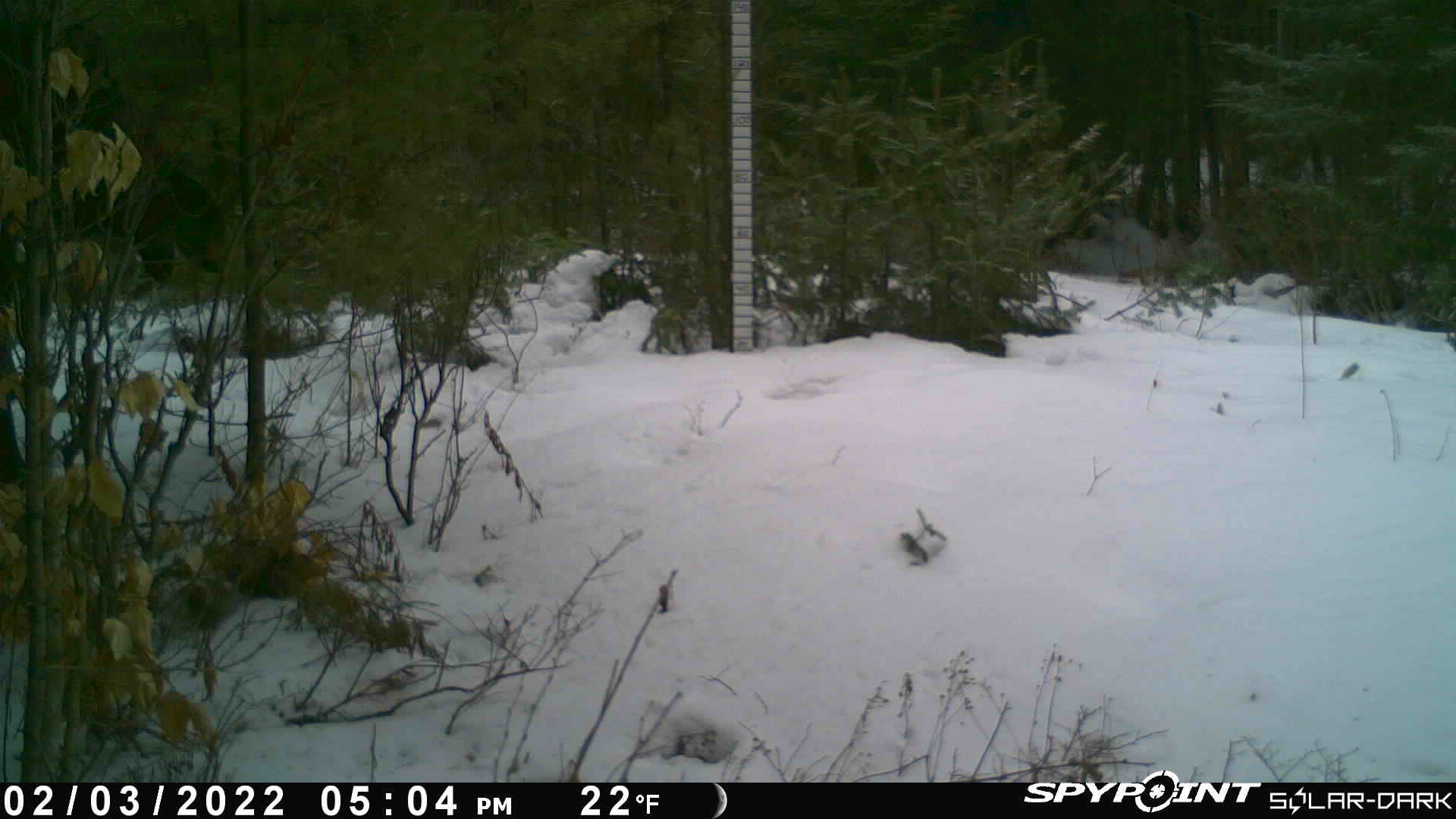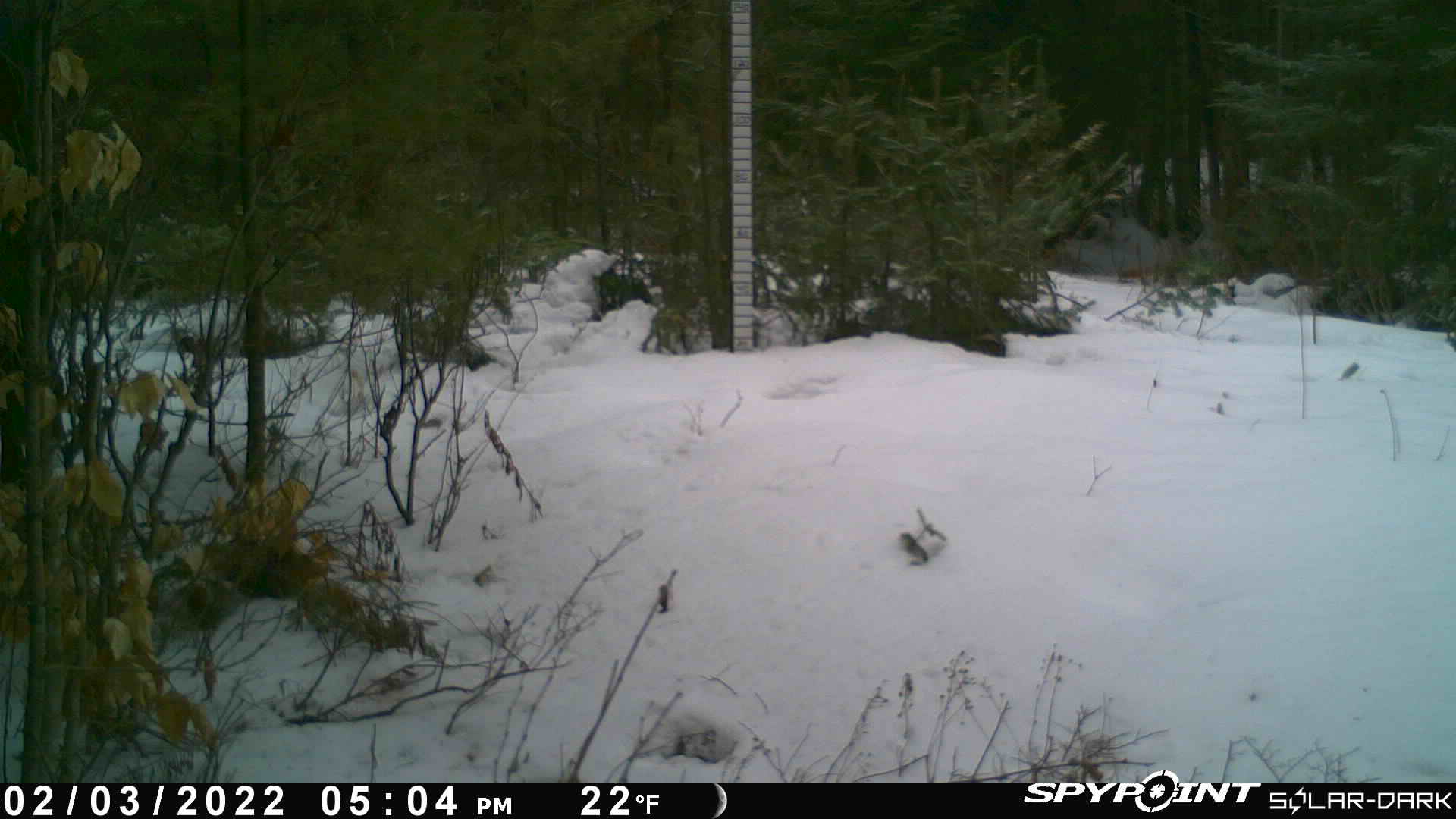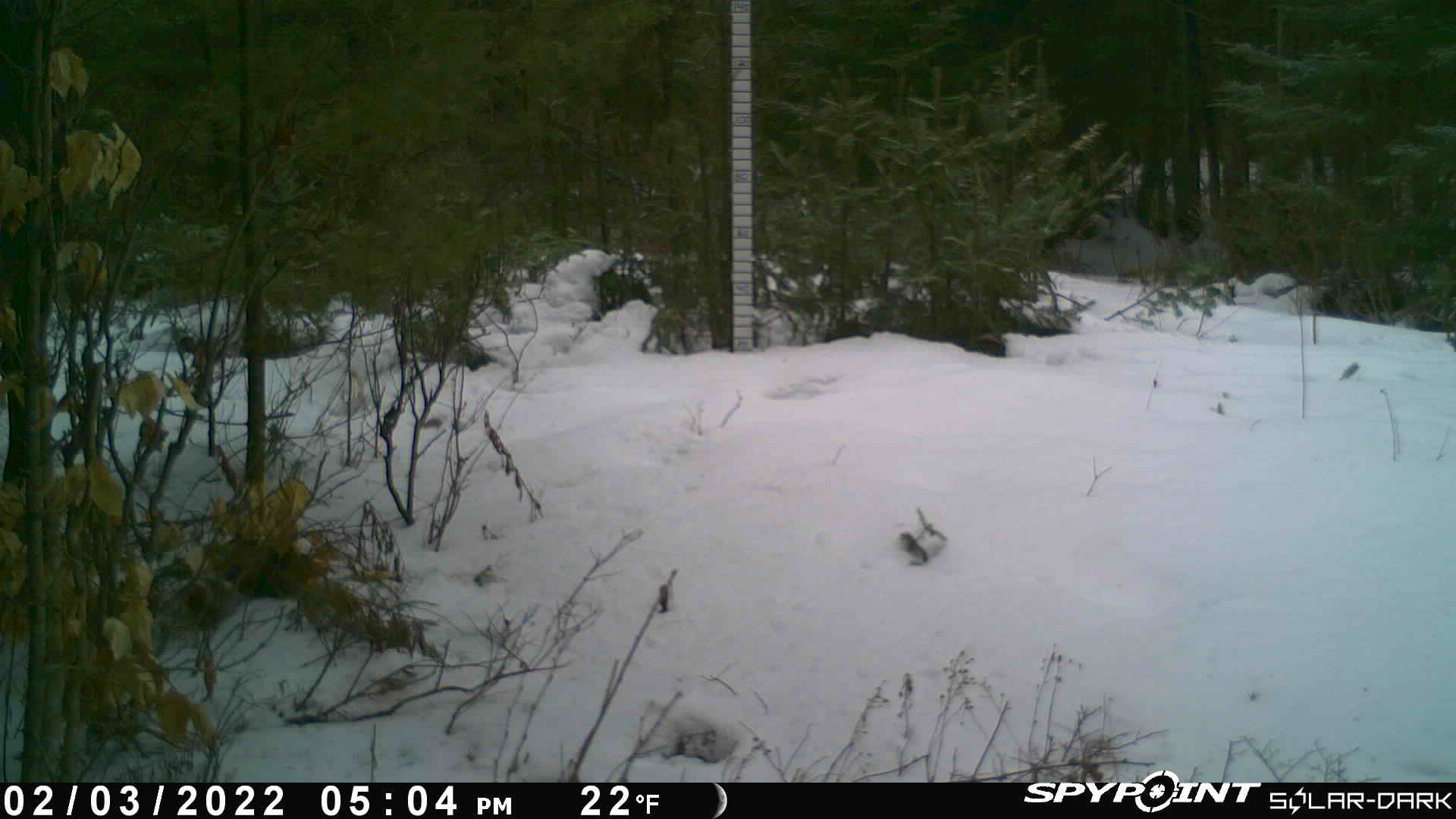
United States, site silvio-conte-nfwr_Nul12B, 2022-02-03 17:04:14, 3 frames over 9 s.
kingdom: Animalia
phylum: Chordata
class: Mammalia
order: Artiodactyla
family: Cervidae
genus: Alces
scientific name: Alces alces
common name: moose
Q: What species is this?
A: Moose (Alces alces).